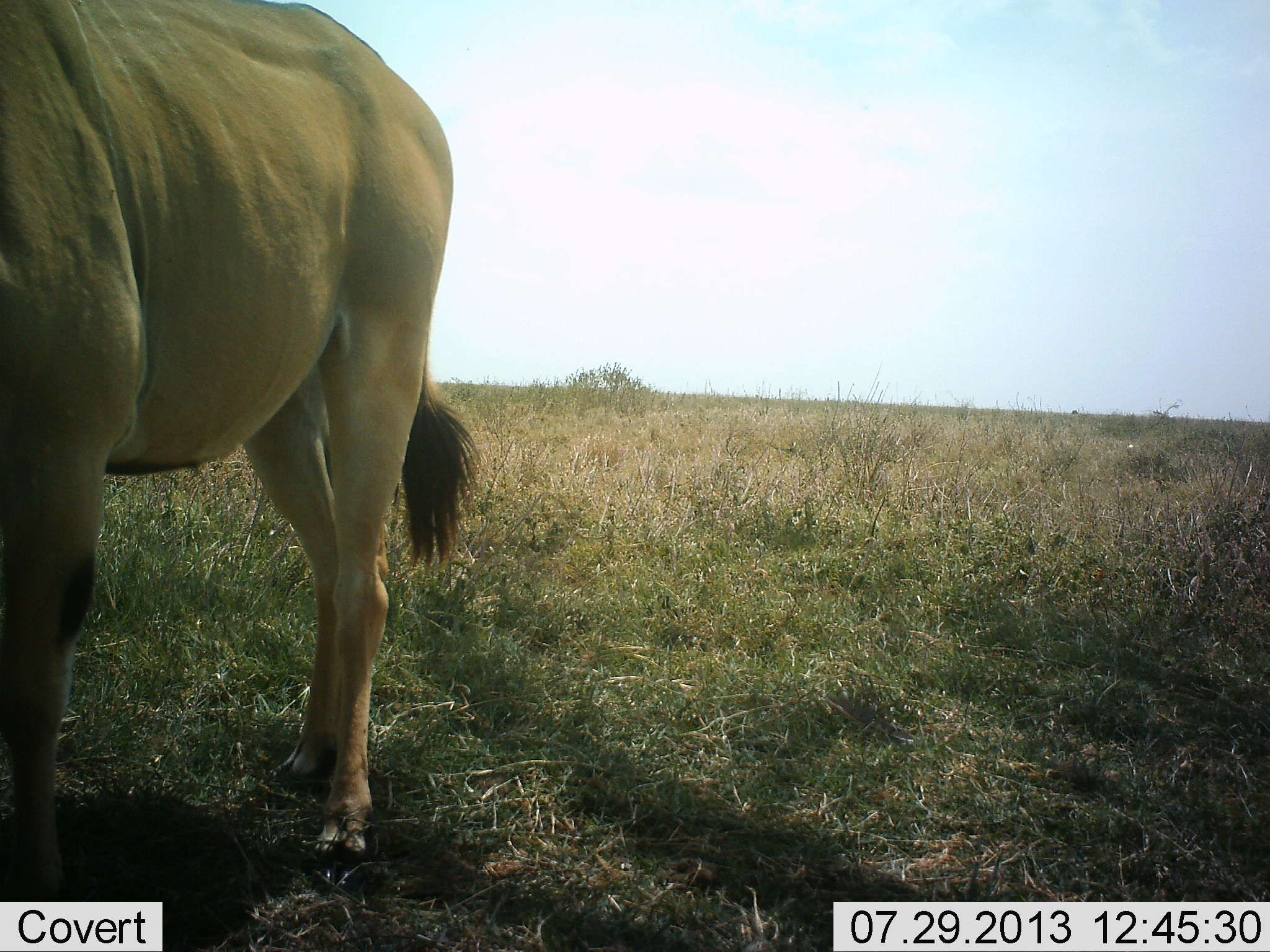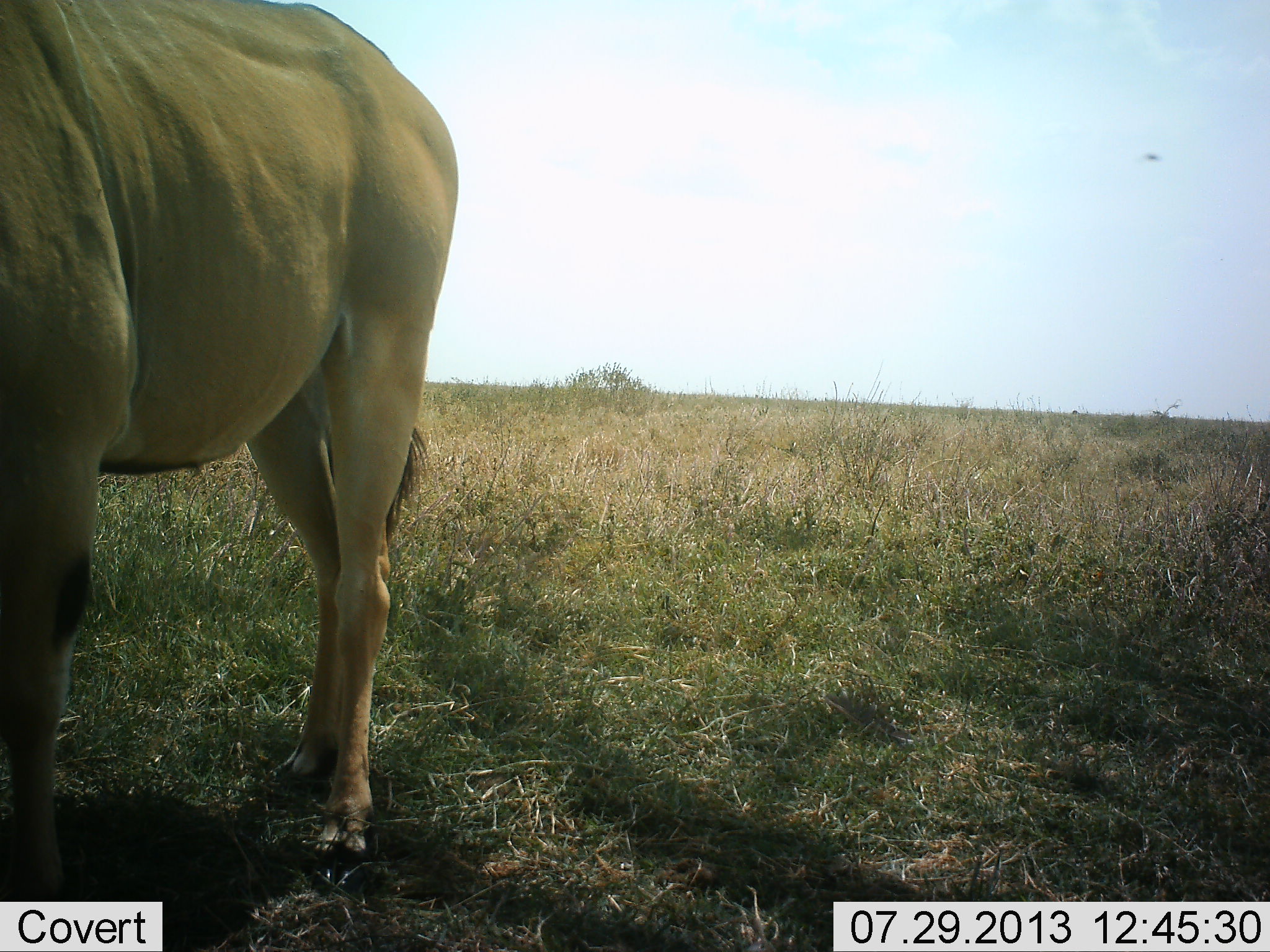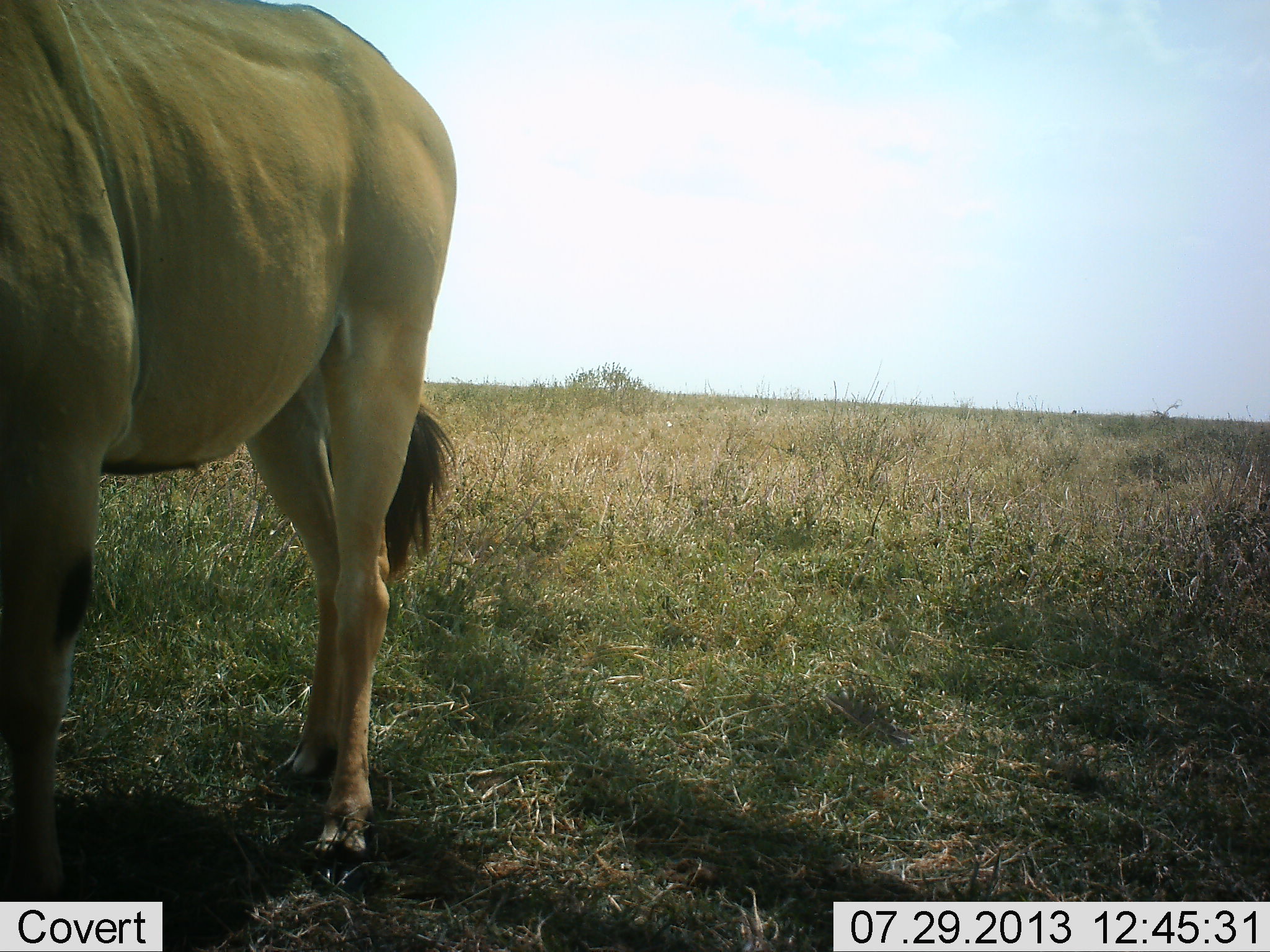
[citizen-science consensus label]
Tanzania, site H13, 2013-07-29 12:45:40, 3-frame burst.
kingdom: Animalia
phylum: Chordata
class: Mammalia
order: Artiodactyla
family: Bovidae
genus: Tragelaphus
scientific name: Tragelaphus oryx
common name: eland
Eland (Tragelaphus oryx), count 1. Behavior (volunteer vote fractions): standing 96%, resting 4%, moving 0%, interacting 0%. Young present (vote fraction): 0%. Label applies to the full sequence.